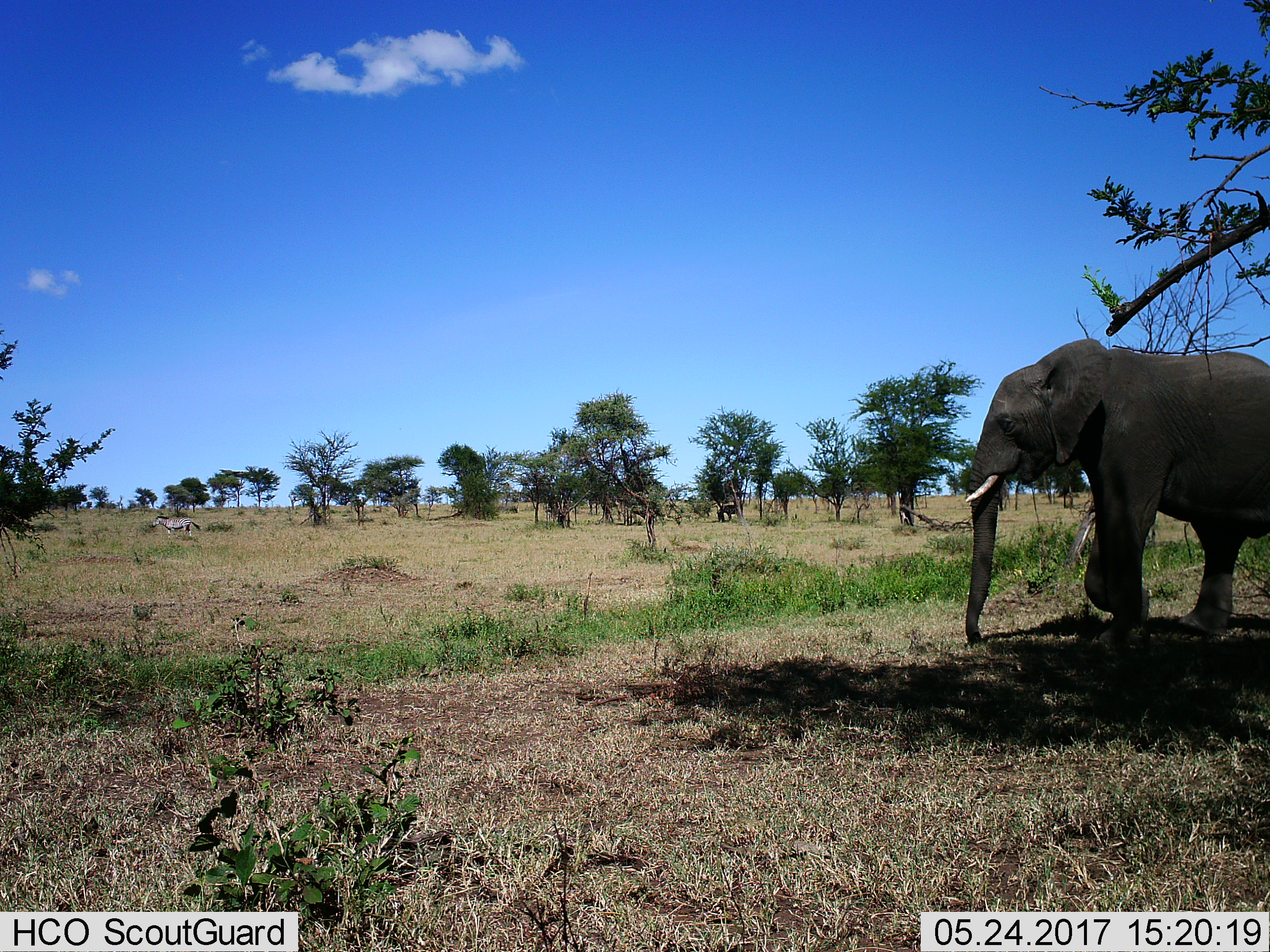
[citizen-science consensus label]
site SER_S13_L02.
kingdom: Animalia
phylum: Chordata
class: Mammalia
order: Proboscidea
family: Elephantidae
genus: Loxodonta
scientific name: Loxodonta africana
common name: african bush elephant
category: elephant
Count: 1.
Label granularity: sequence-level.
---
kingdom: Animalia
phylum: Chordata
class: Mammalia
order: Perissodactyla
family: Equidae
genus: Equus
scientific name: Equus quagga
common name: plains zebra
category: zebraplains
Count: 1.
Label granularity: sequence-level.